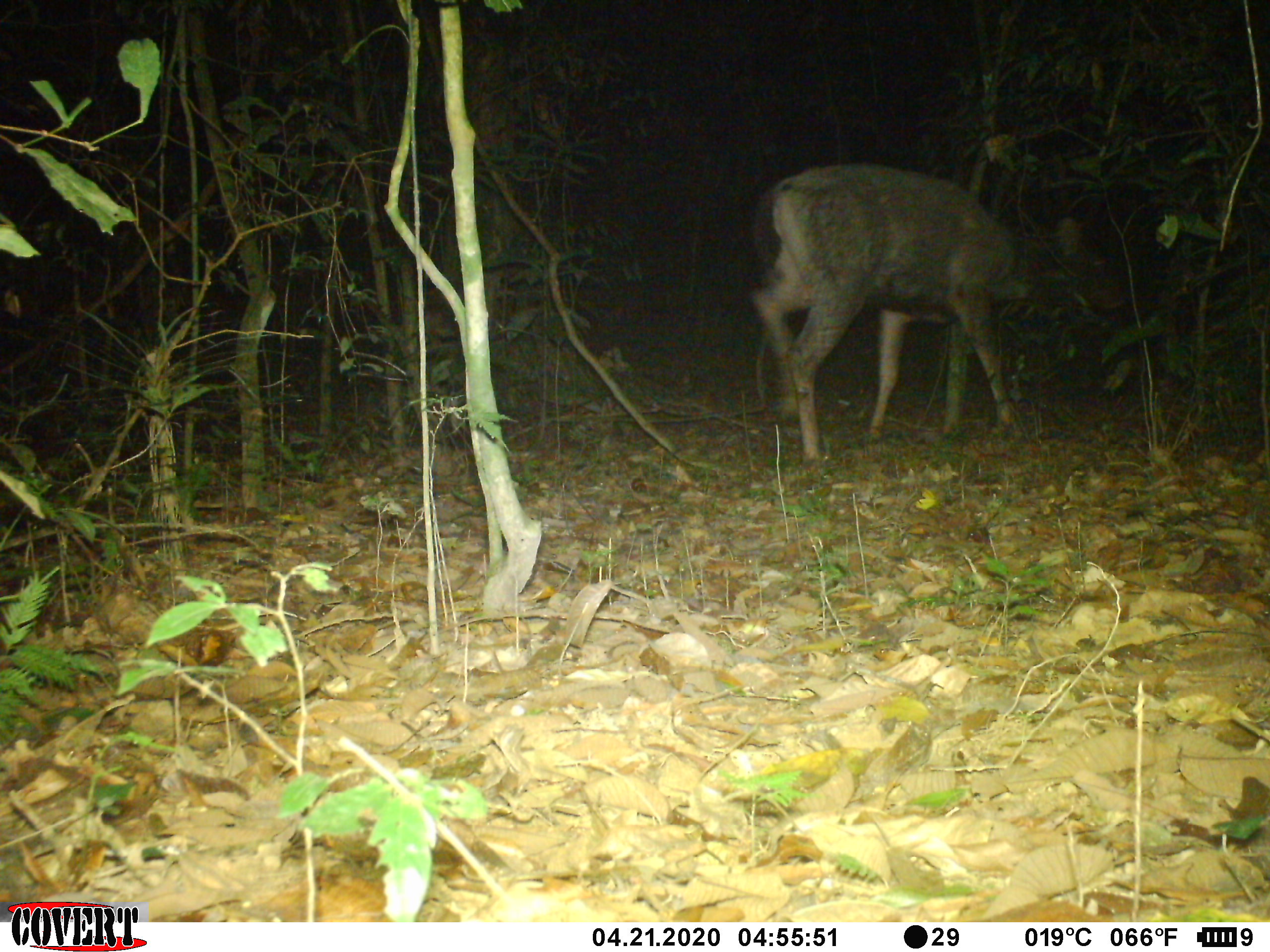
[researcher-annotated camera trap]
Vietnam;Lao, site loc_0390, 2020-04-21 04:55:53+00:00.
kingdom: Animalia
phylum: Chordata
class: Mammalia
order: Artiodactyla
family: Cervidae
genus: Rusa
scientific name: Rusa unicolor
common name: sambar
Sambar (Rusa unicolor). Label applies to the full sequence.